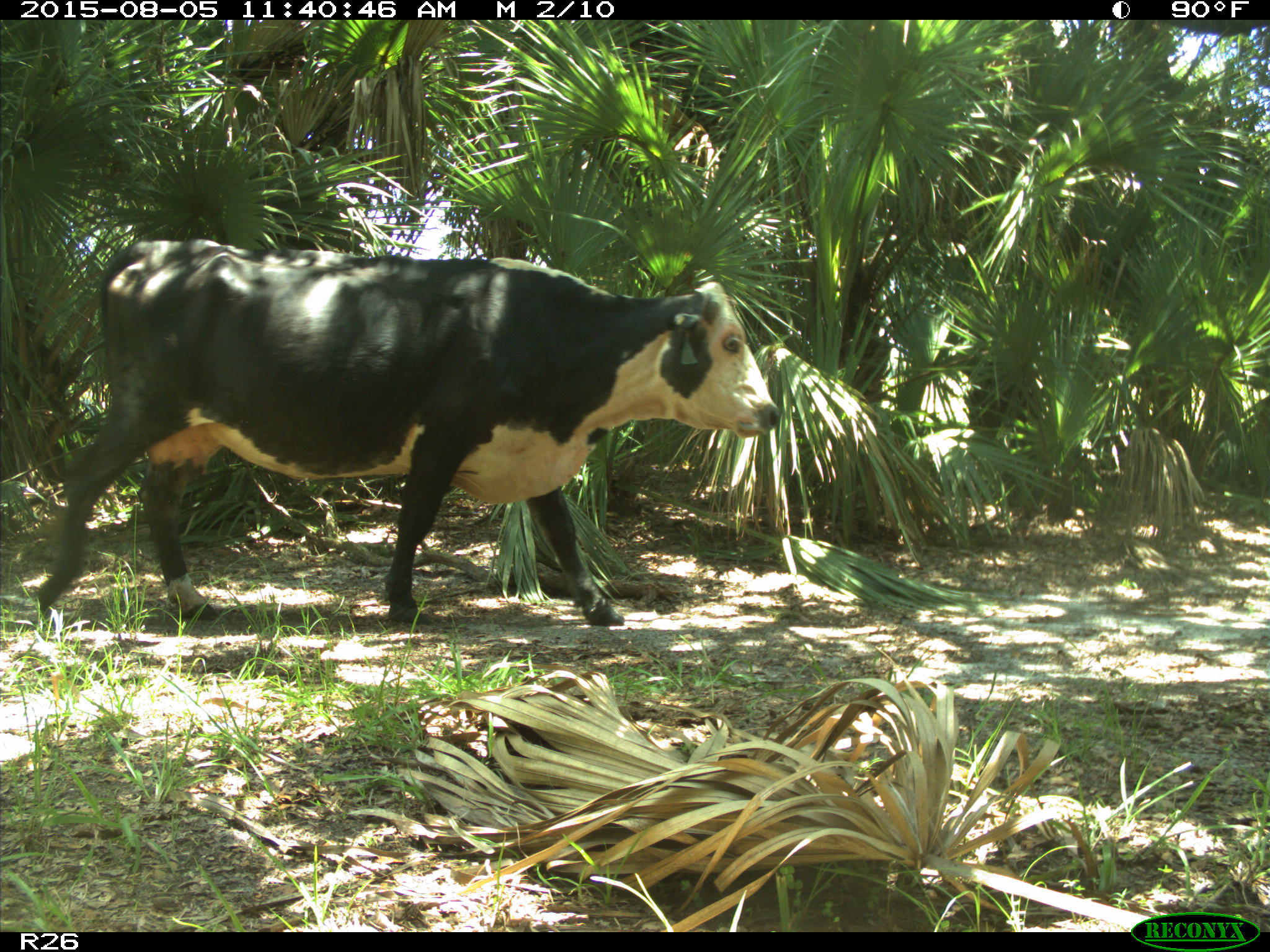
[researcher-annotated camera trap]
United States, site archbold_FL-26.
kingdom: Animalia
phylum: Chordata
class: Mammalia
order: Artiodactyla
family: Bovidae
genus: Bos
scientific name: Bos taurus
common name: domestic cow